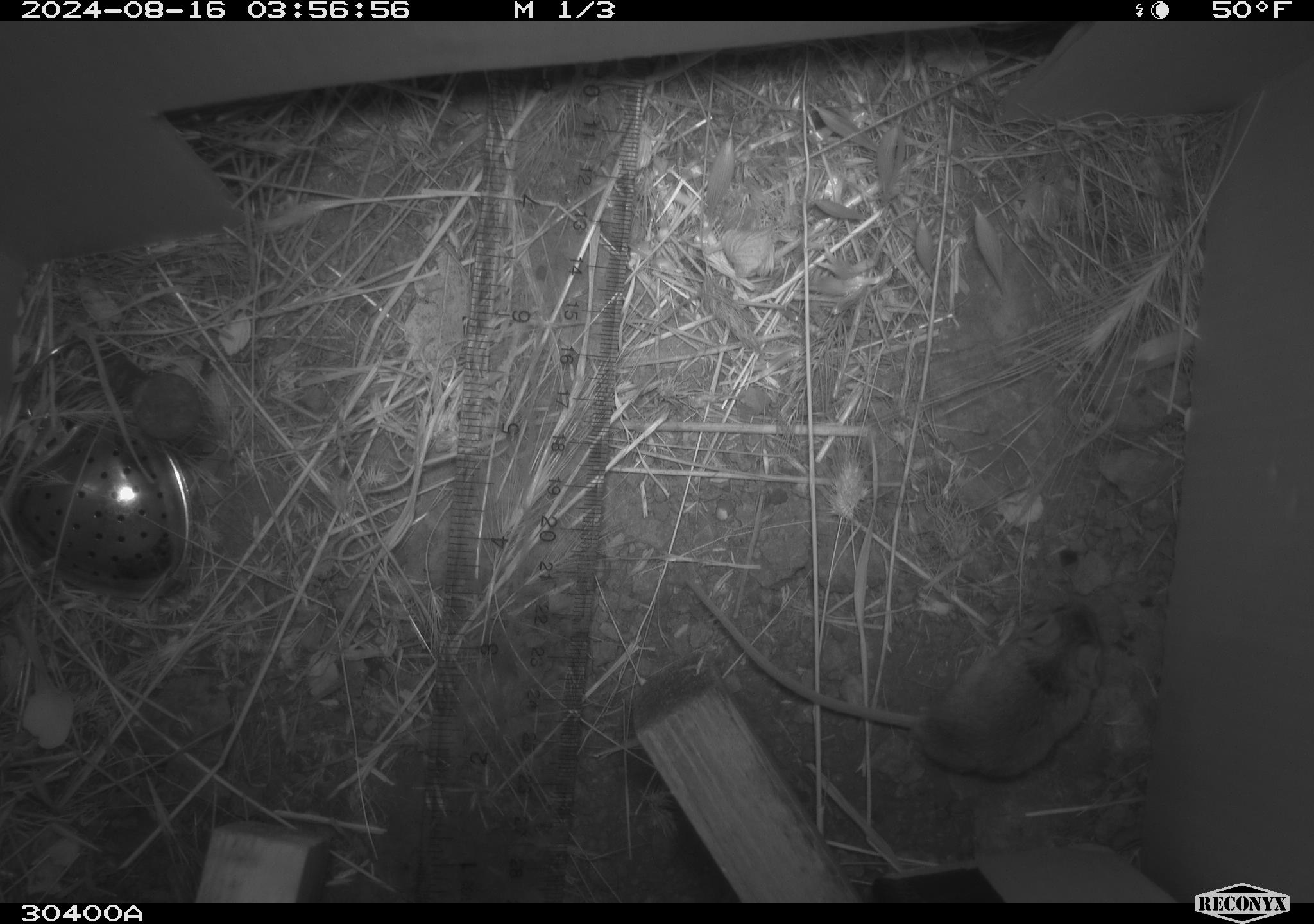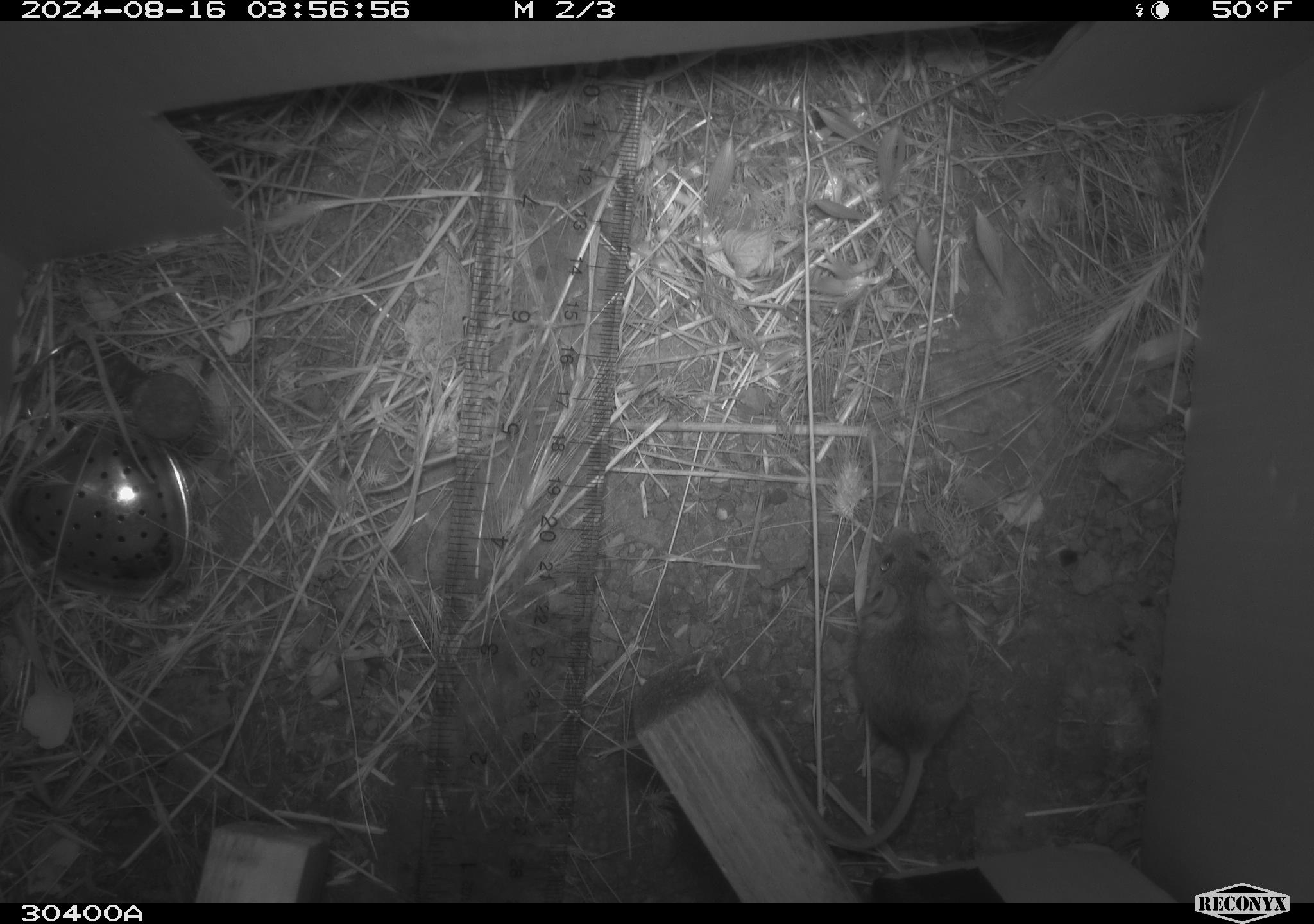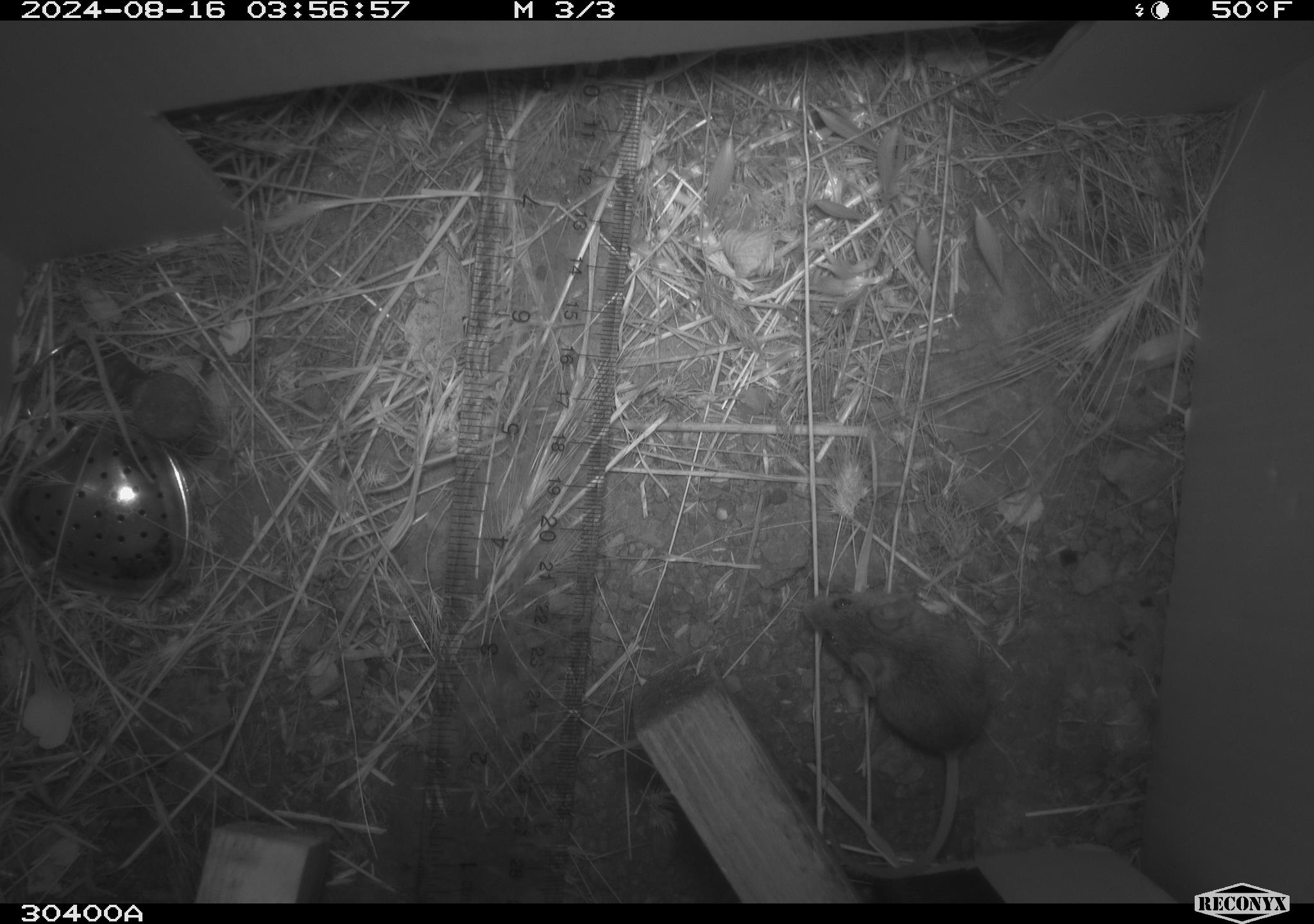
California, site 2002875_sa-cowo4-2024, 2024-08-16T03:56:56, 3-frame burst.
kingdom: Animalia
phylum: Chordata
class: Mammalia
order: Rodentia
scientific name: Rodentia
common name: mouse species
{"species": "mouse species (Rodentia)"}